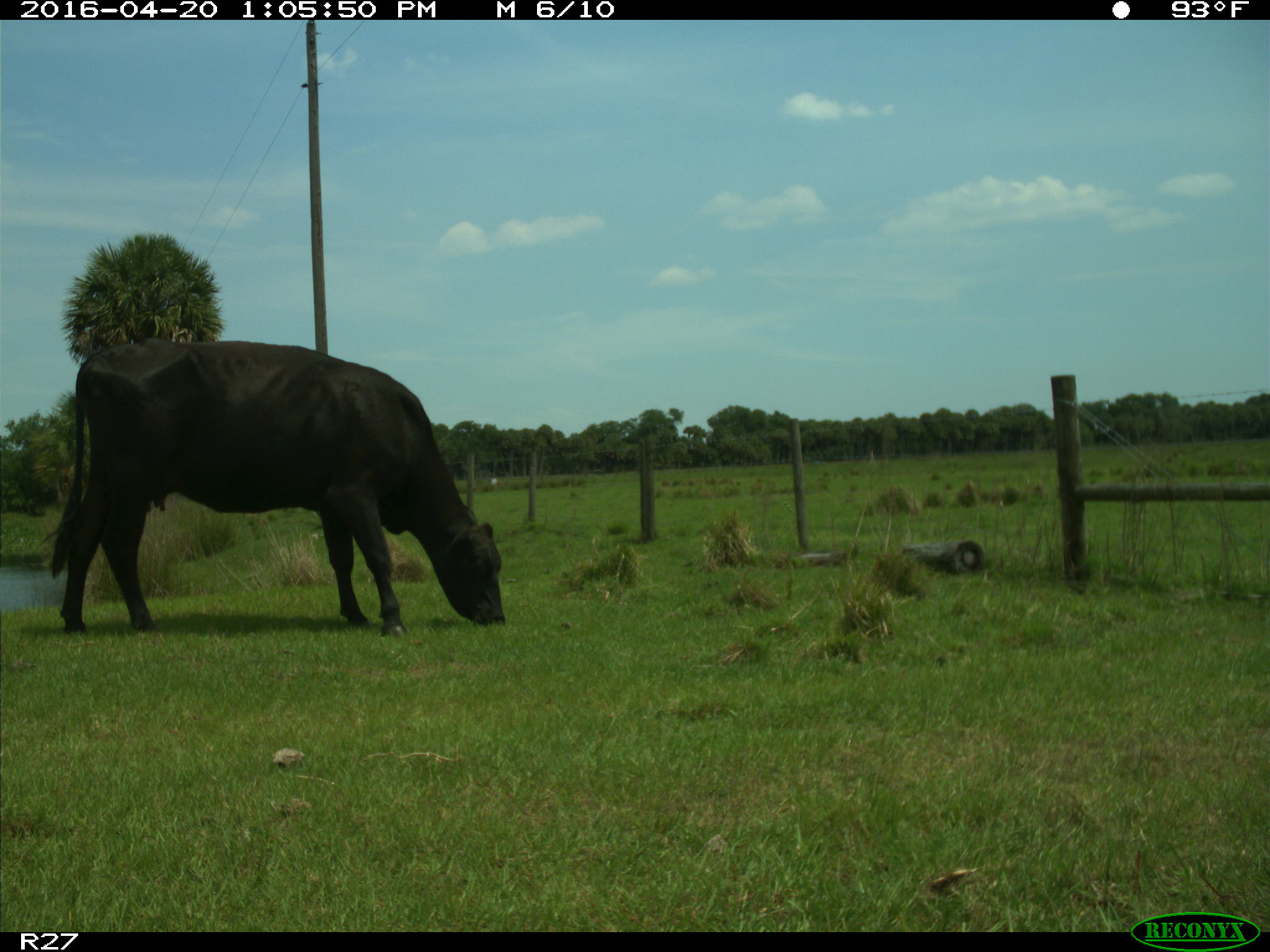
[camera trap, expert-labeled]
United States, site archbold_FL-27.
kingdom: Animalia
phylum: Chordata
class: Mammalia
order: Artiodactyla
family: Bovidae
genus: Bos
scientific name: Bos taurus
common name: domestic cow